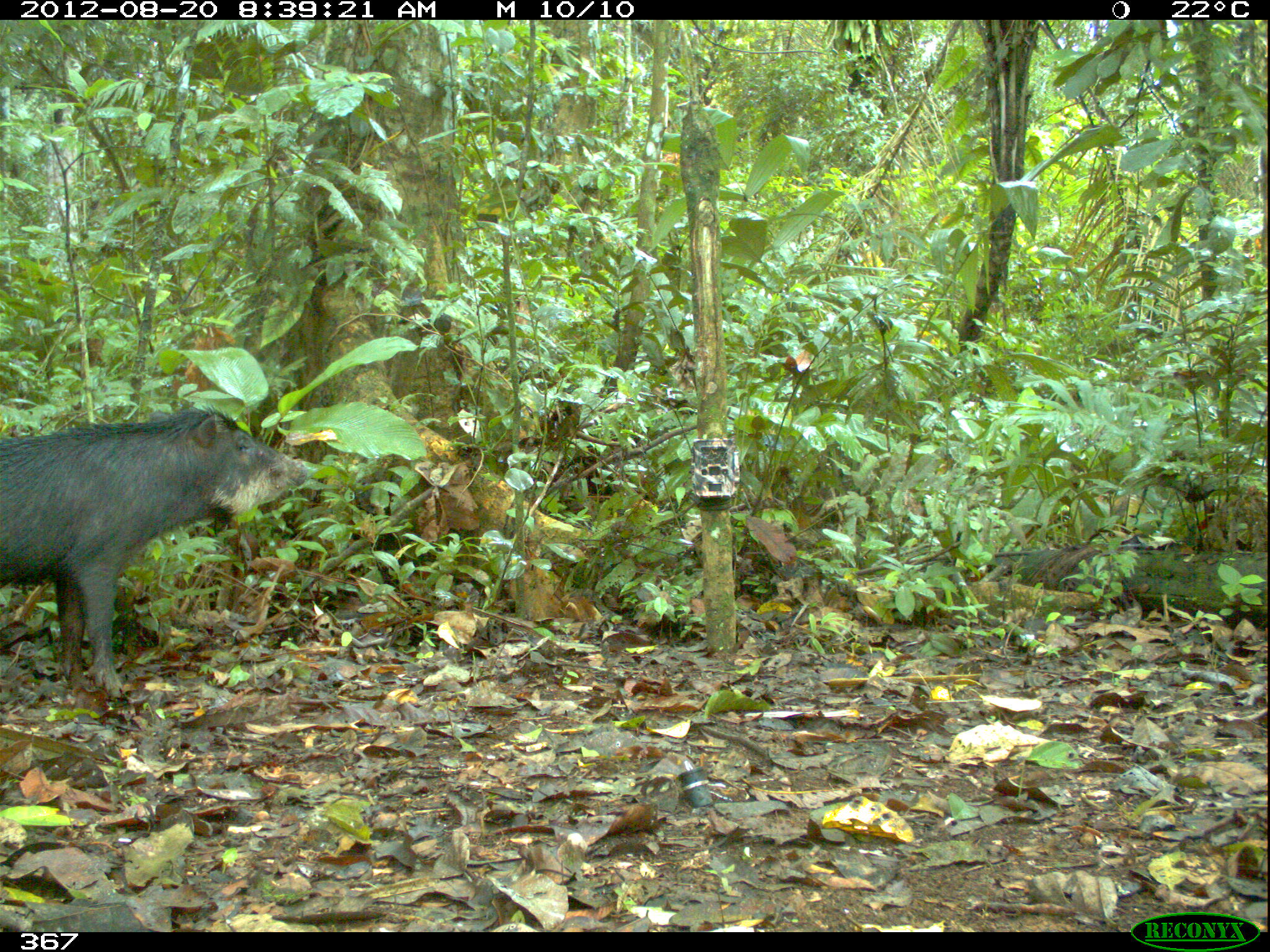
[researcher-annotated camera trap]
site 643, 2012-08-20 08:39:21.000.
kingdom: Animalia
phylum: Chordata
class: Mammalia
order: Artiodactyla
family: Tayassuidae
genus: Tayassu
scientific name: Tayassu pecari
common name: white-lipped peccary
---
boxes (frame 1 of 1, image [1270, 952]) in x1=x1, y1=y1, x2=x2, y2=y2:
tayassu pecari: x1=0, y1=404, x2=308, y2=700